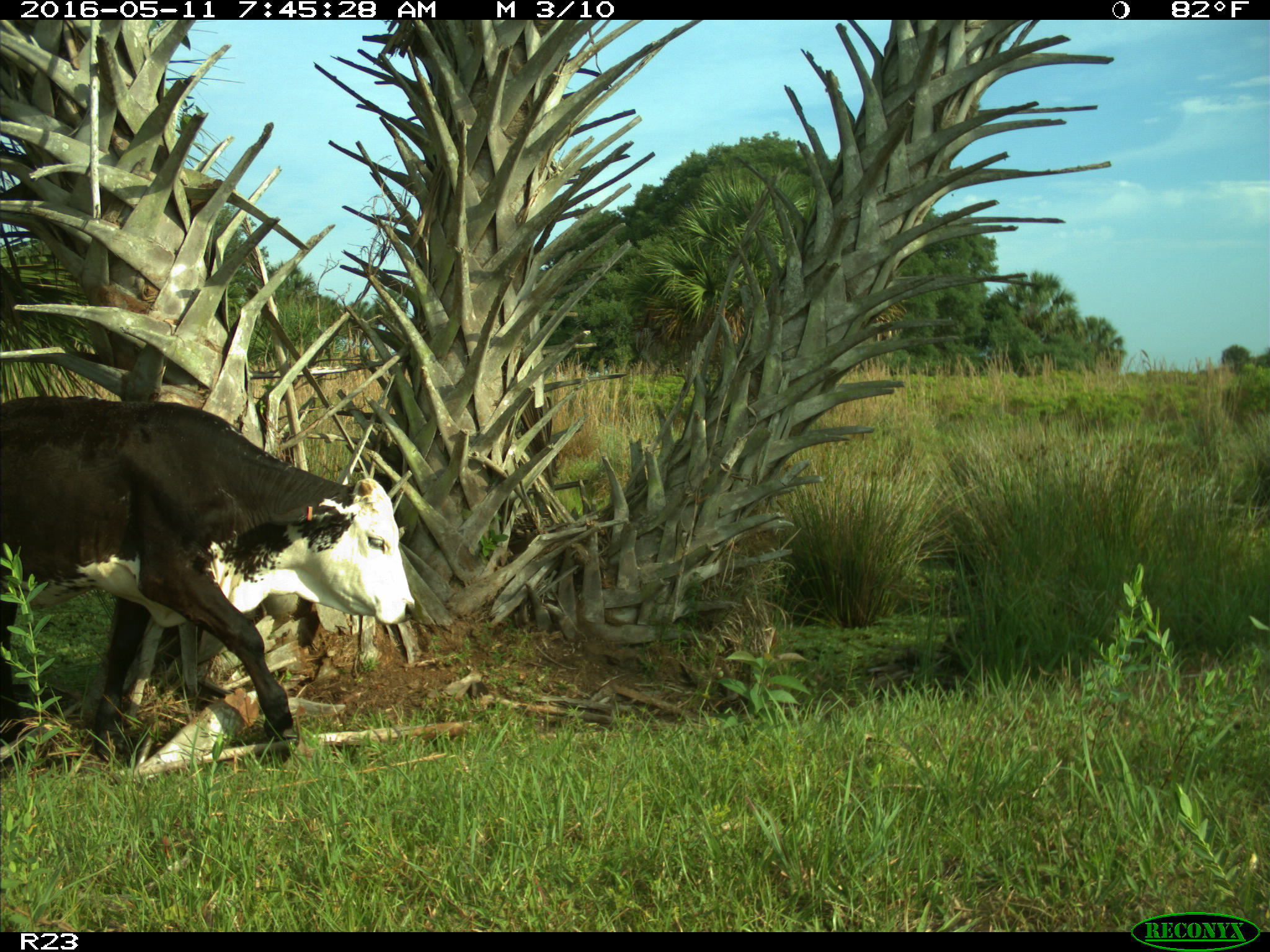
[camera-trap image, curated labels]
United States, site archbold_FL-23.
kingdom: Animalia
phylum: Chordata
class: Mammalia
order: Artiodactyla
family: Bovidae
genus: Bos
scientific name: Bos taurus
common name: domestic cow